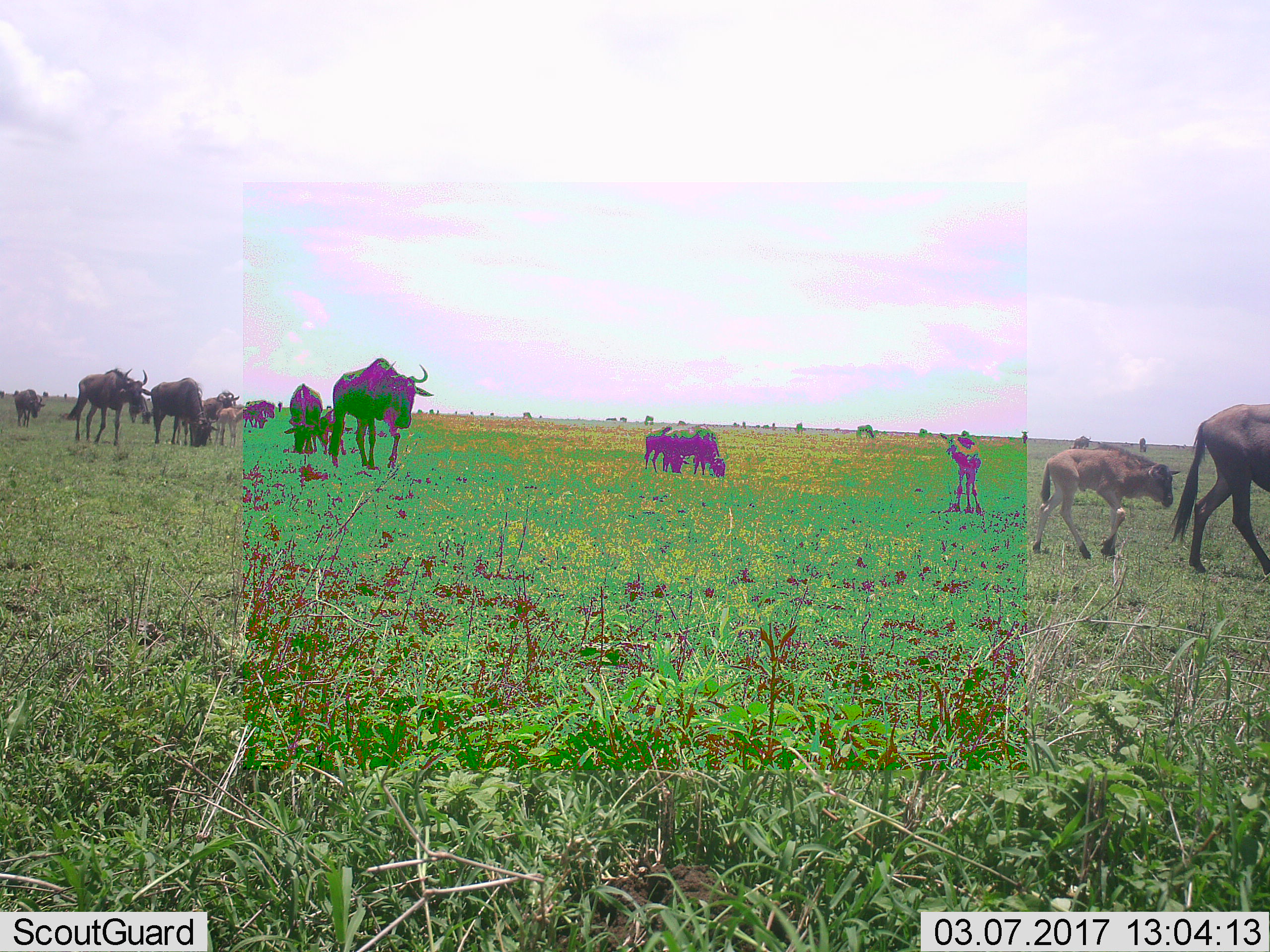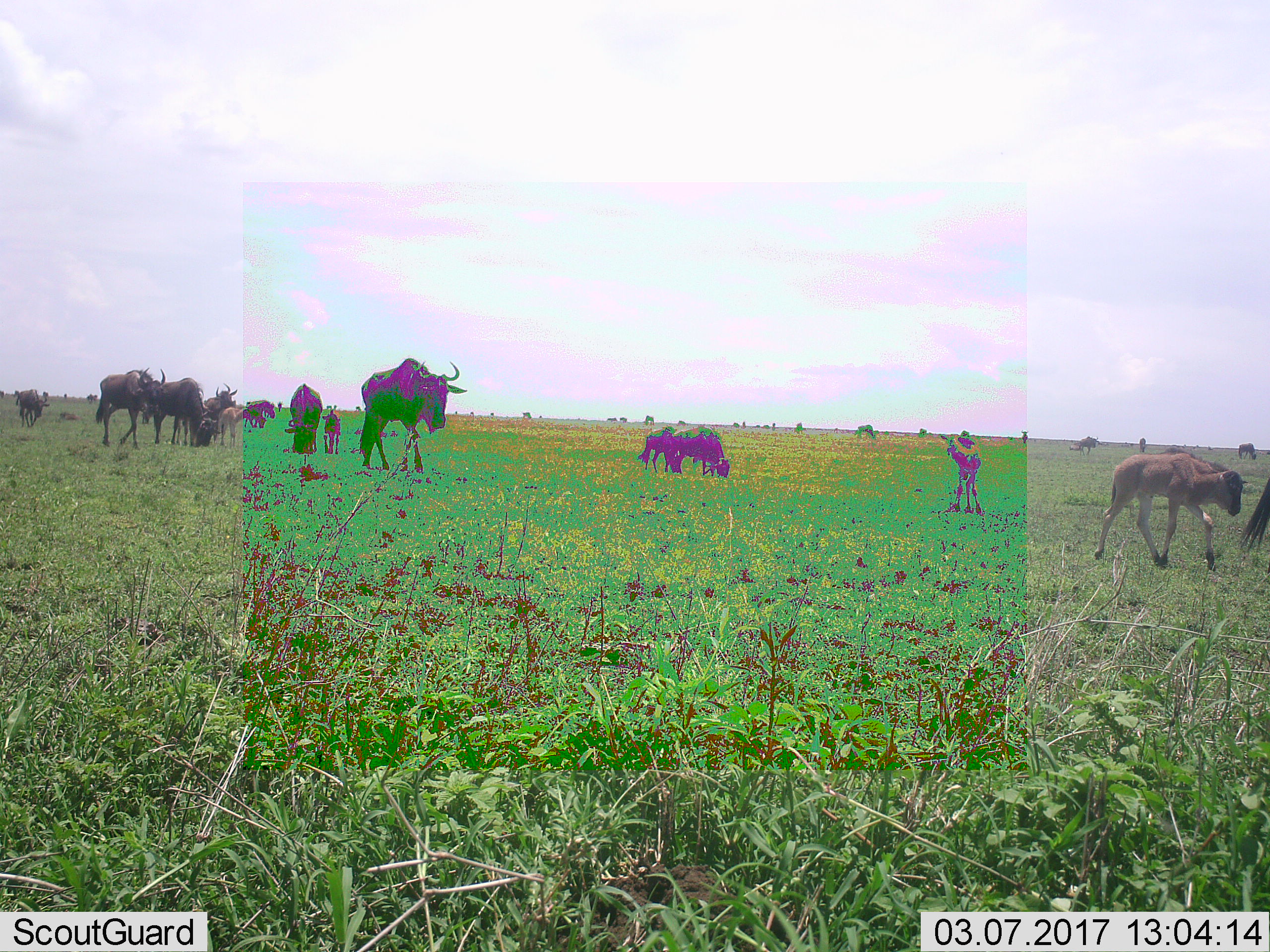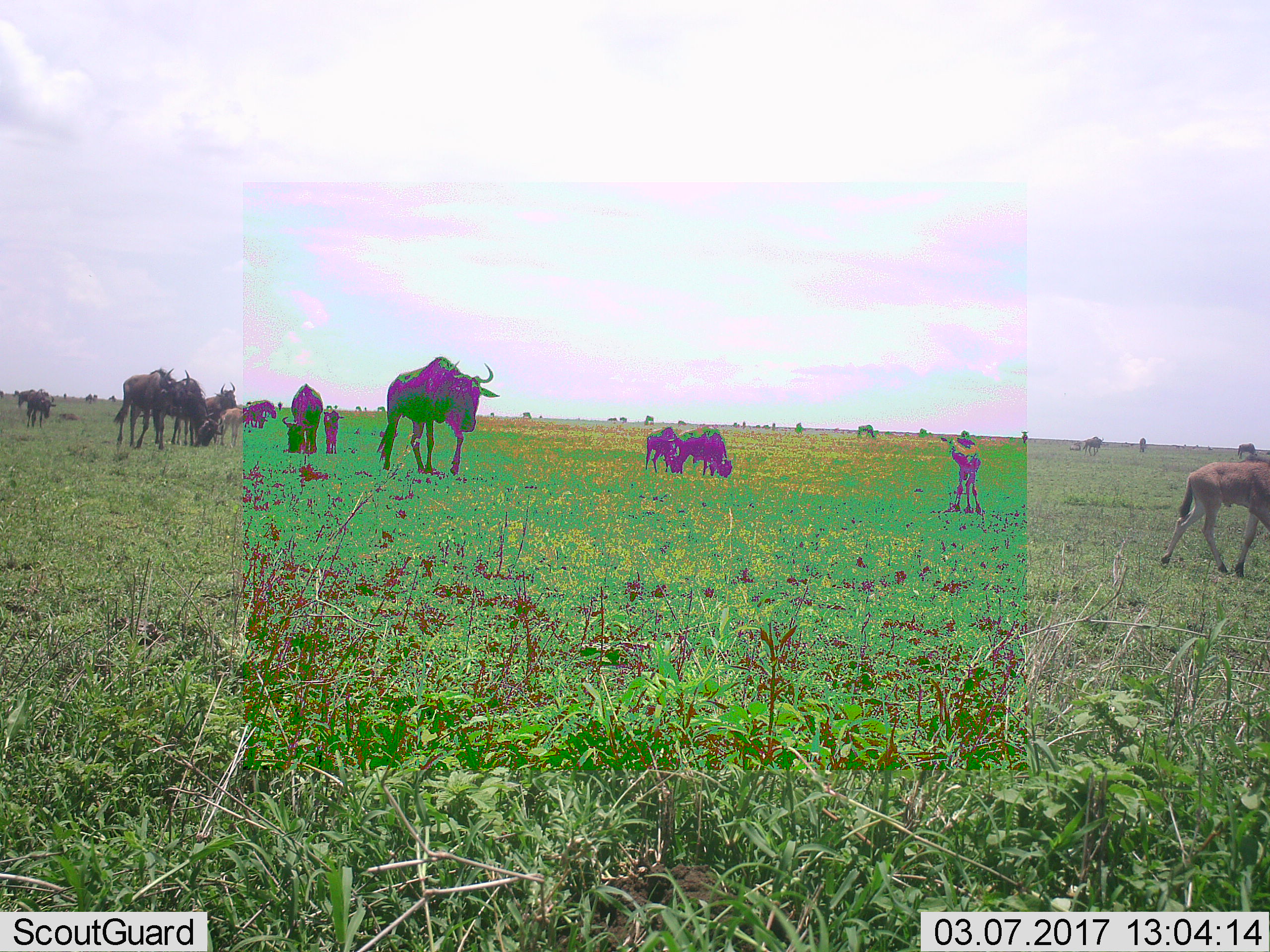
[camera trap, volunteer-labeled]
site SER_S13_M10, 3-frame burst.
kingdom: Animalia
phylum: Chordata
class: Mammalia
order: Artiodactyla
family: Bovidae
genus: Connochaetes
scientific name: Connochaetes taurinus taurinus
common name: blue wildebeest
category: wildebeestblue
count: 11-50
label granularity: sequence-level